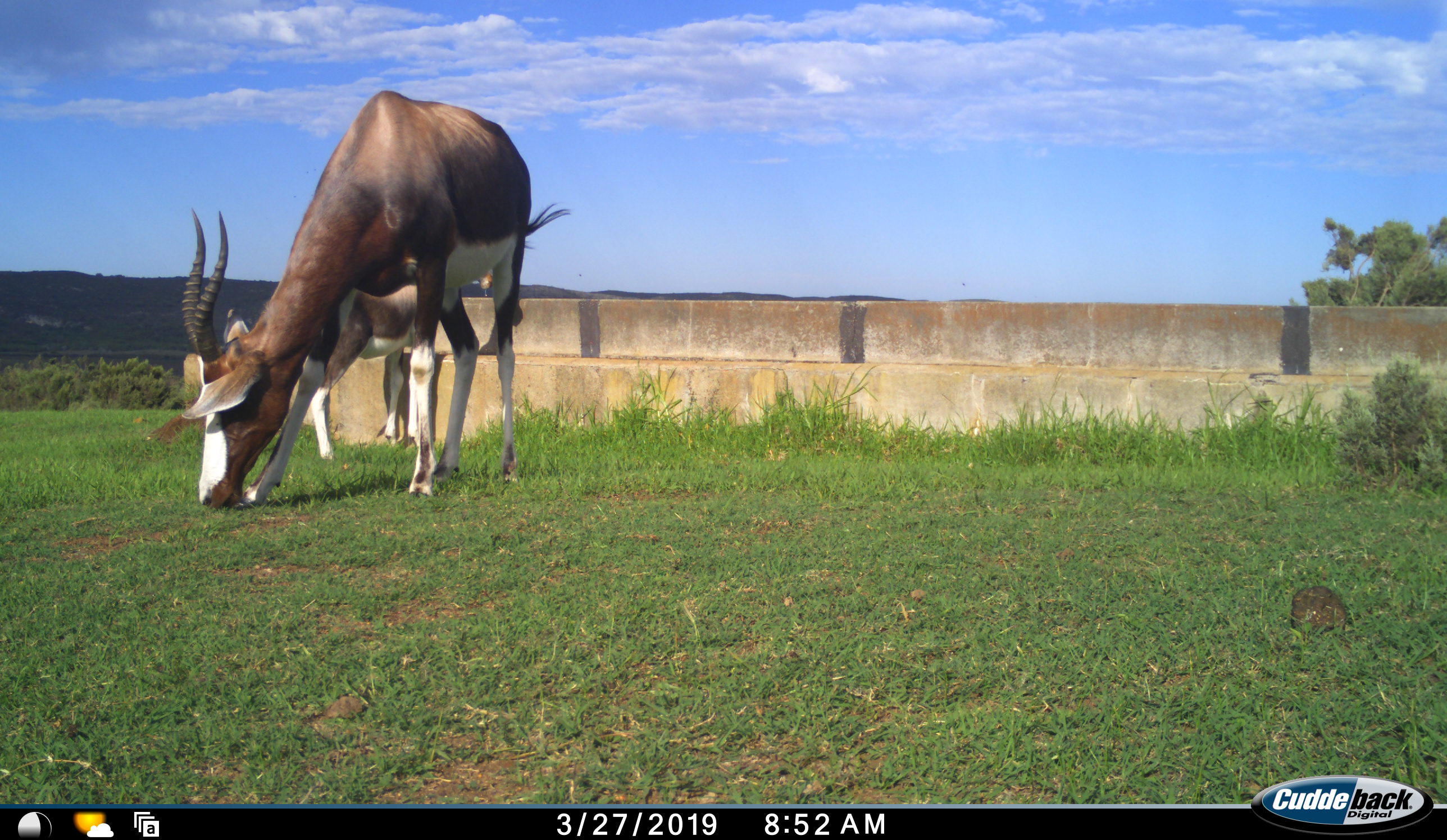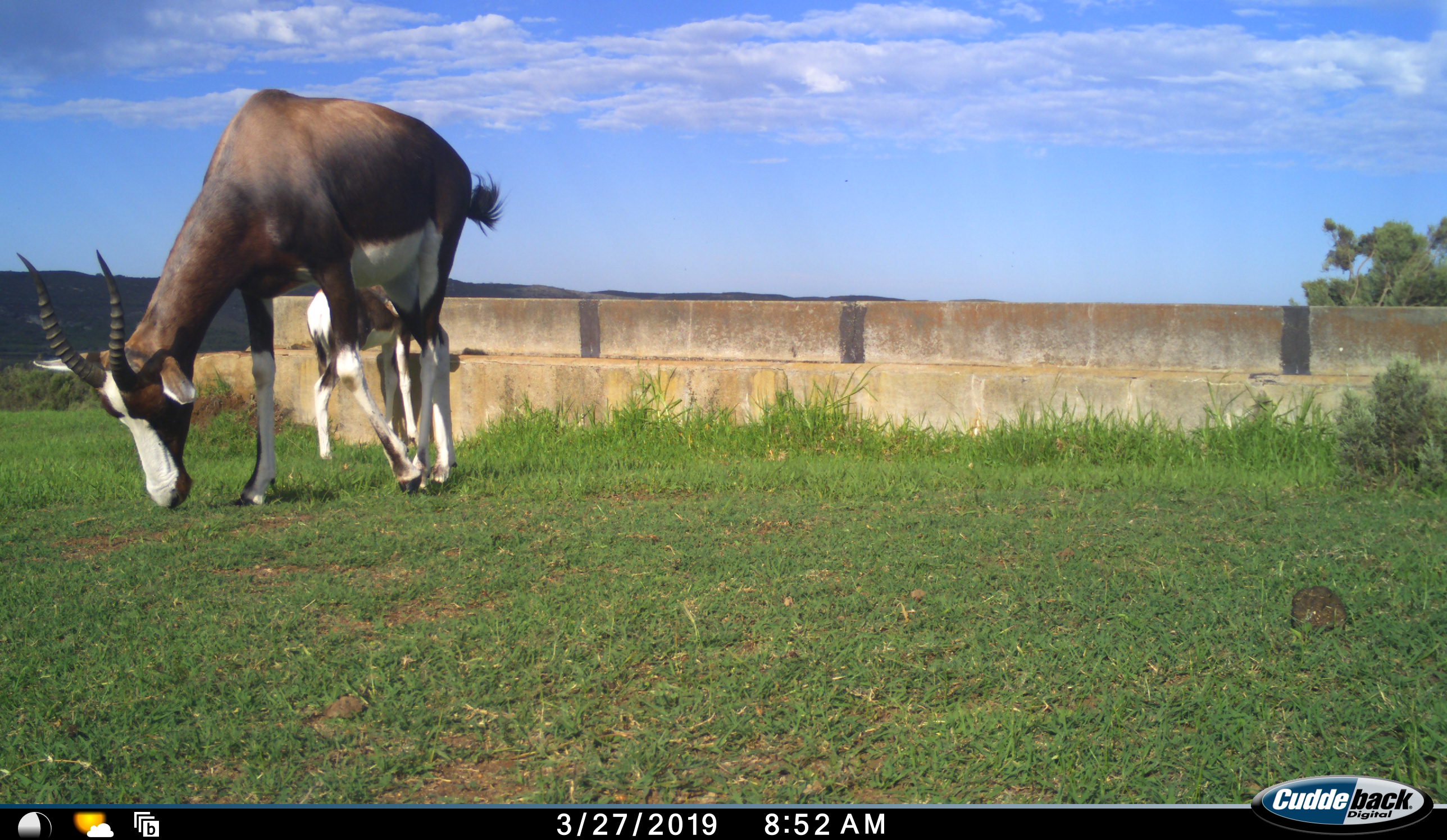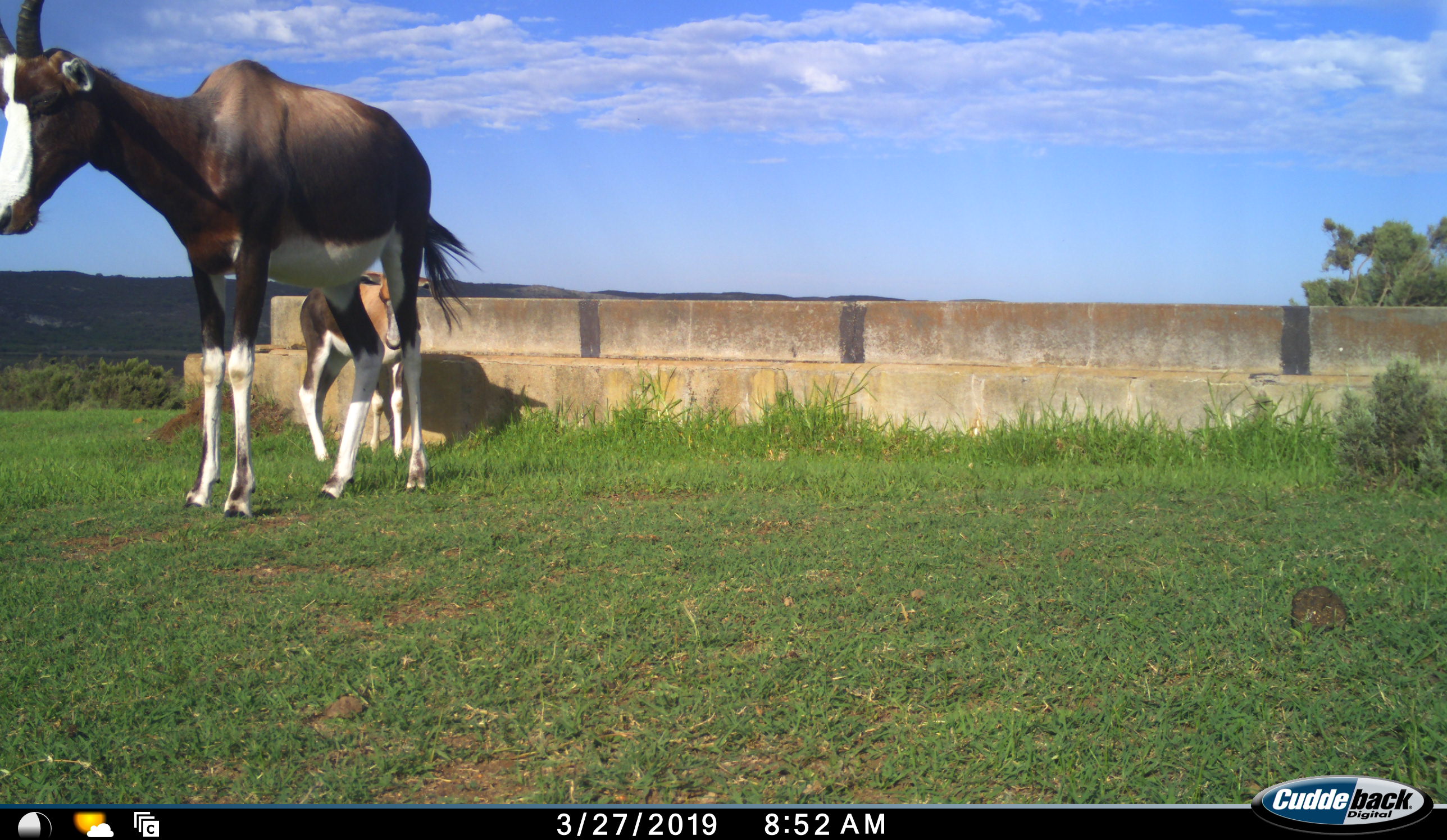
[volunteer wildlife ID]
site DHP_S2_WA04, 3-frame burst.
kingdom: Animalia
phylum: Chordata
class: Mammalia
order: Artiodactyla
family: Bovidae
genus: Damaliscus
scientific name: Damaliscus pygargus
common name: bontebok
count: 2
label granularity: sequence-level